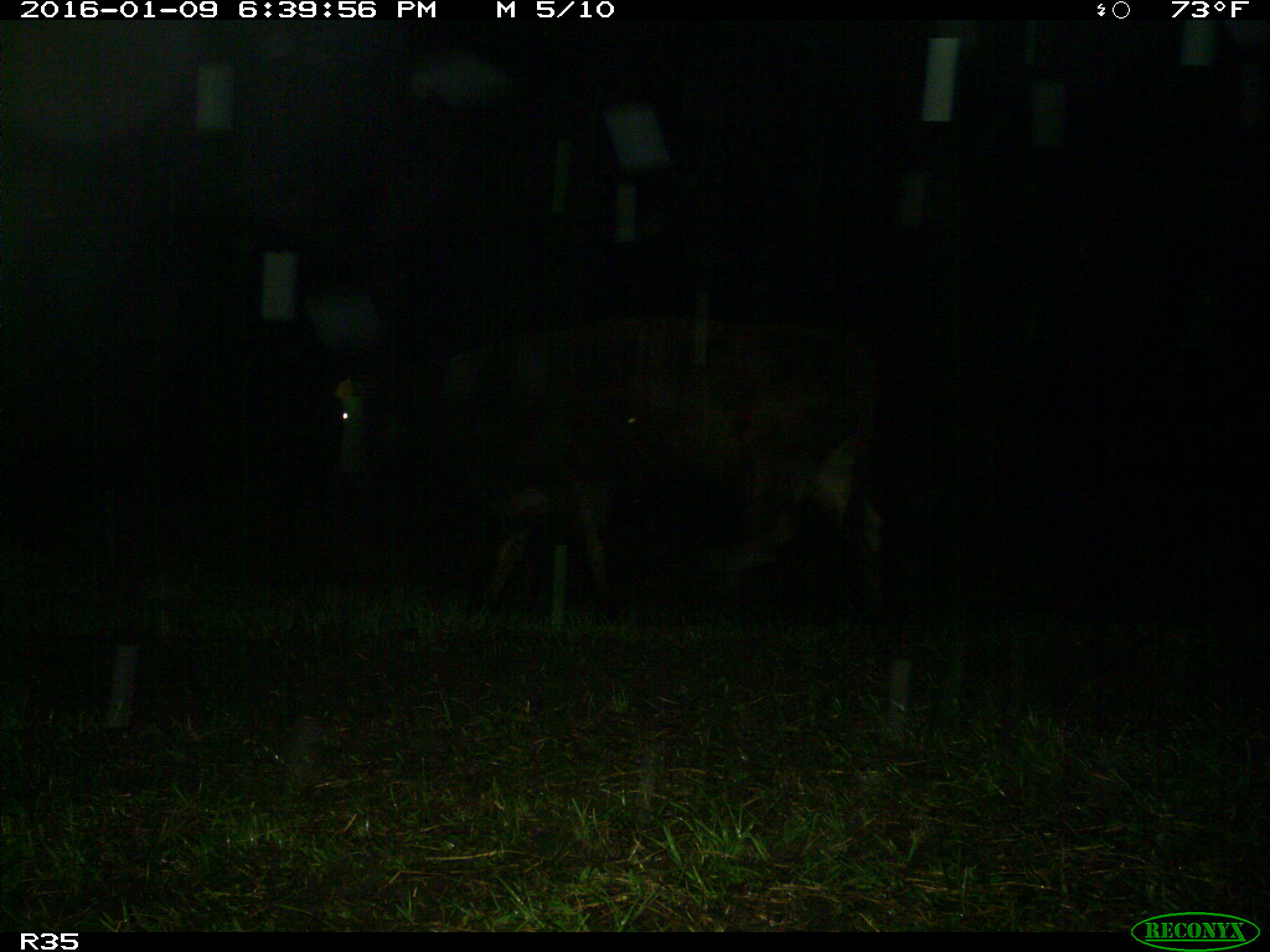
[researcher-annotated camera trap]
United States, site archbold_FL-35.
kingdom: Animalia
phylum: Chordata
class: Mammalia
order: Artiodactyla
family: Bovidae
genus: Bos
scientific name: Bos taurus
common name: domestic cow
Bos taurus (domestic cow).